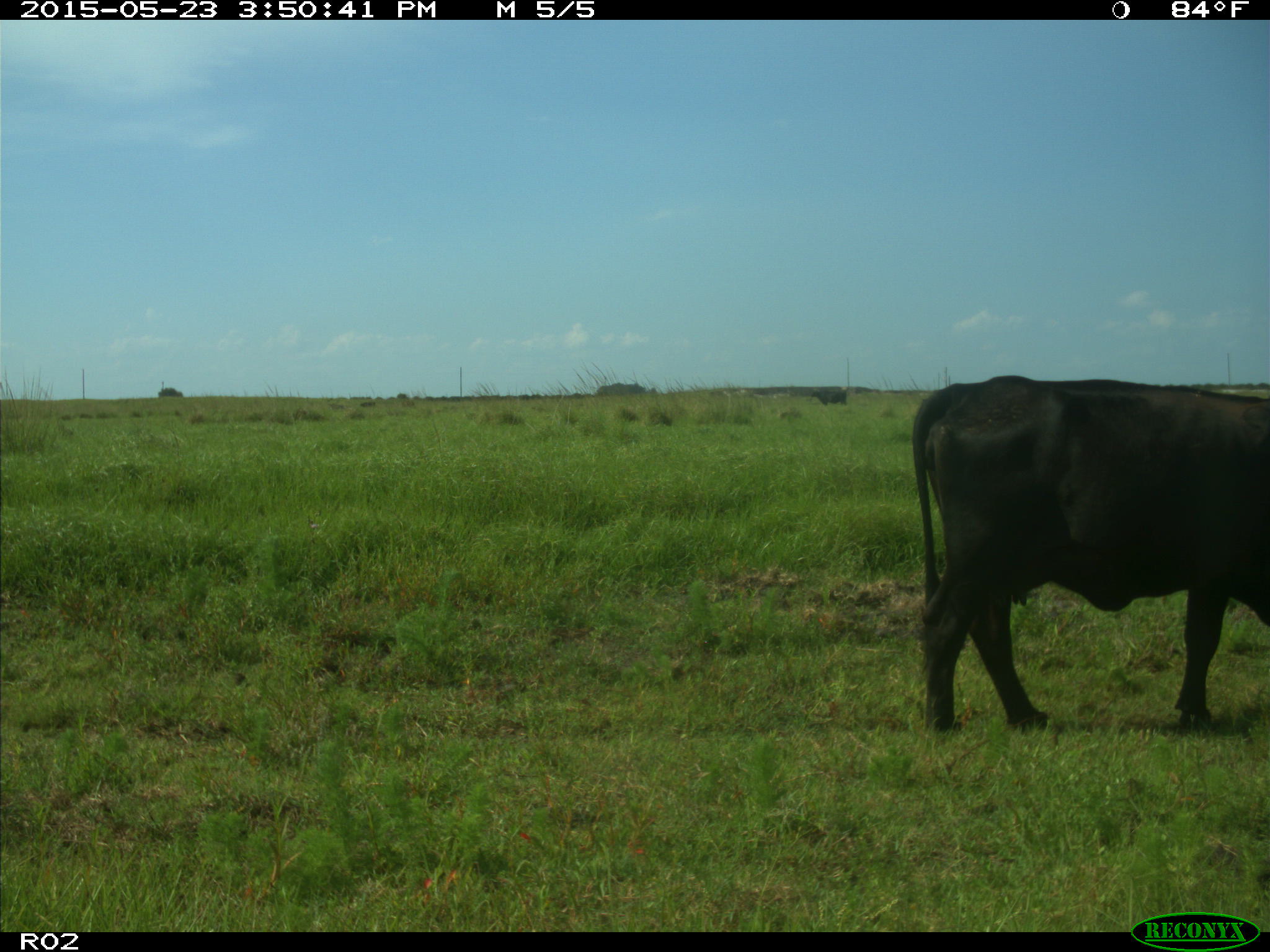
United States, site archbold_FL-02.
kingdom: Animalia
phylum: Chordata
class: Mammalia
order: Artiodactyla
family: Bovidae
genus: Bos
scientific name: Bos taurus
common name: domestic cow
Bos taurus (domestic cow).